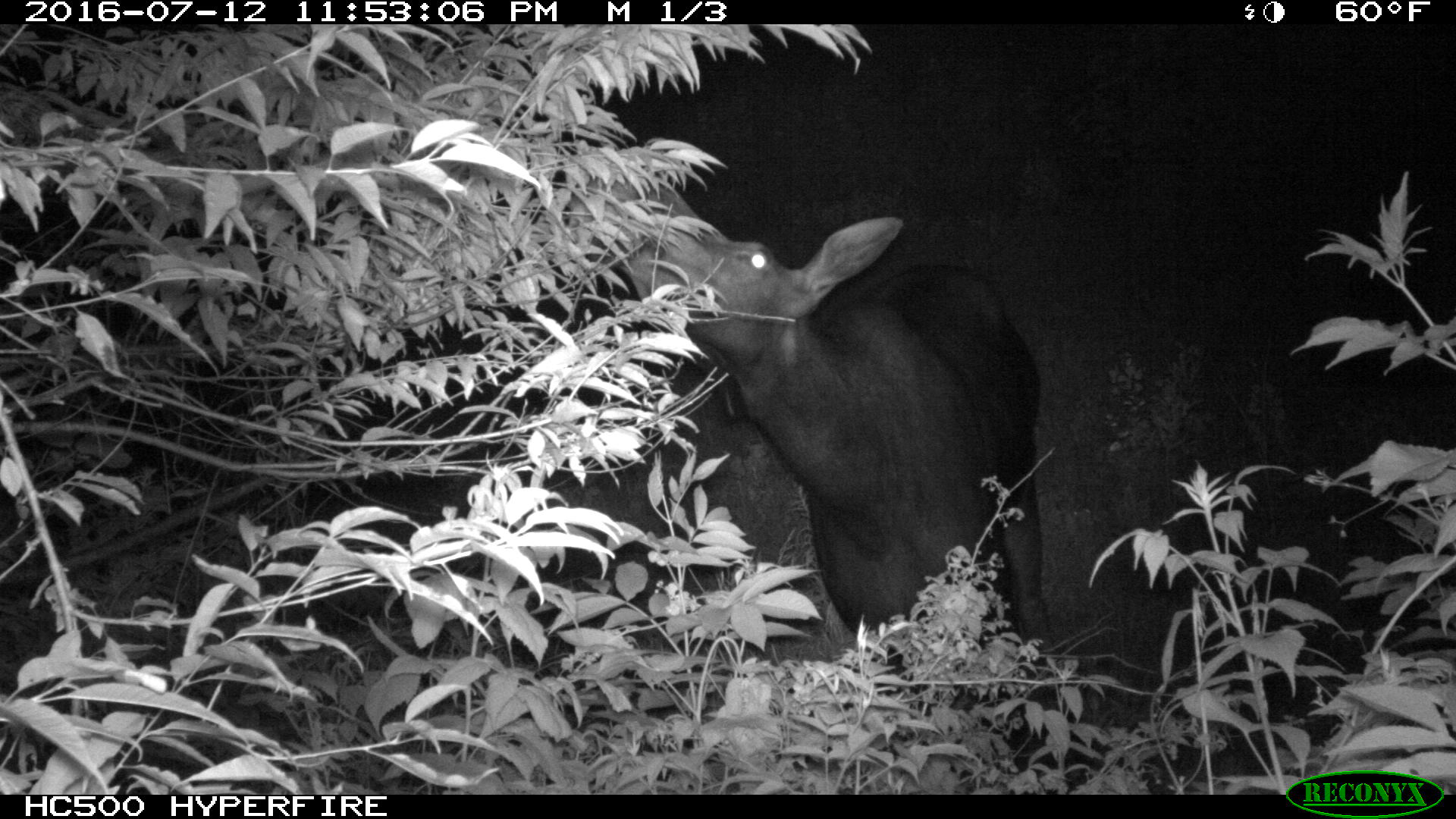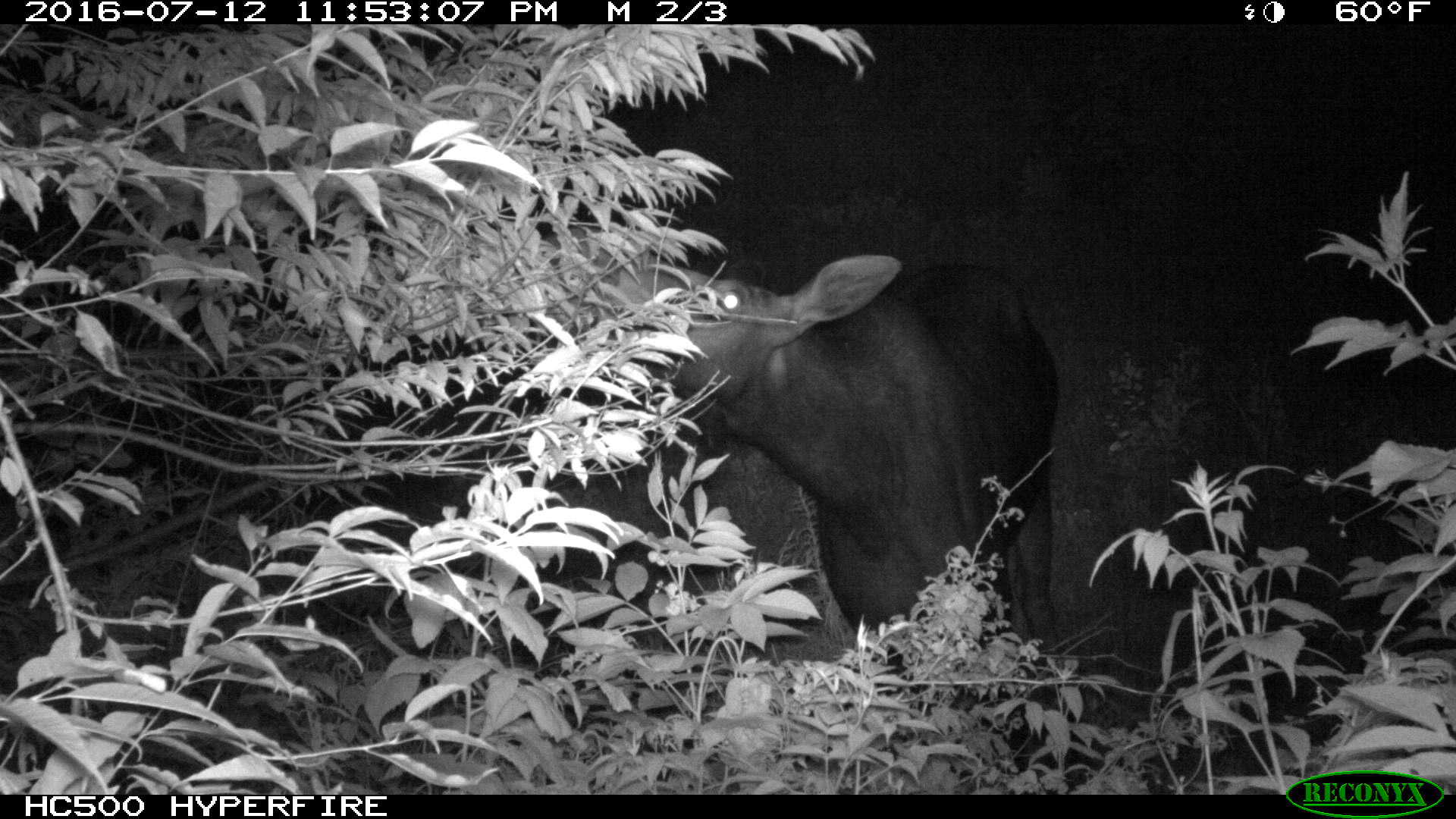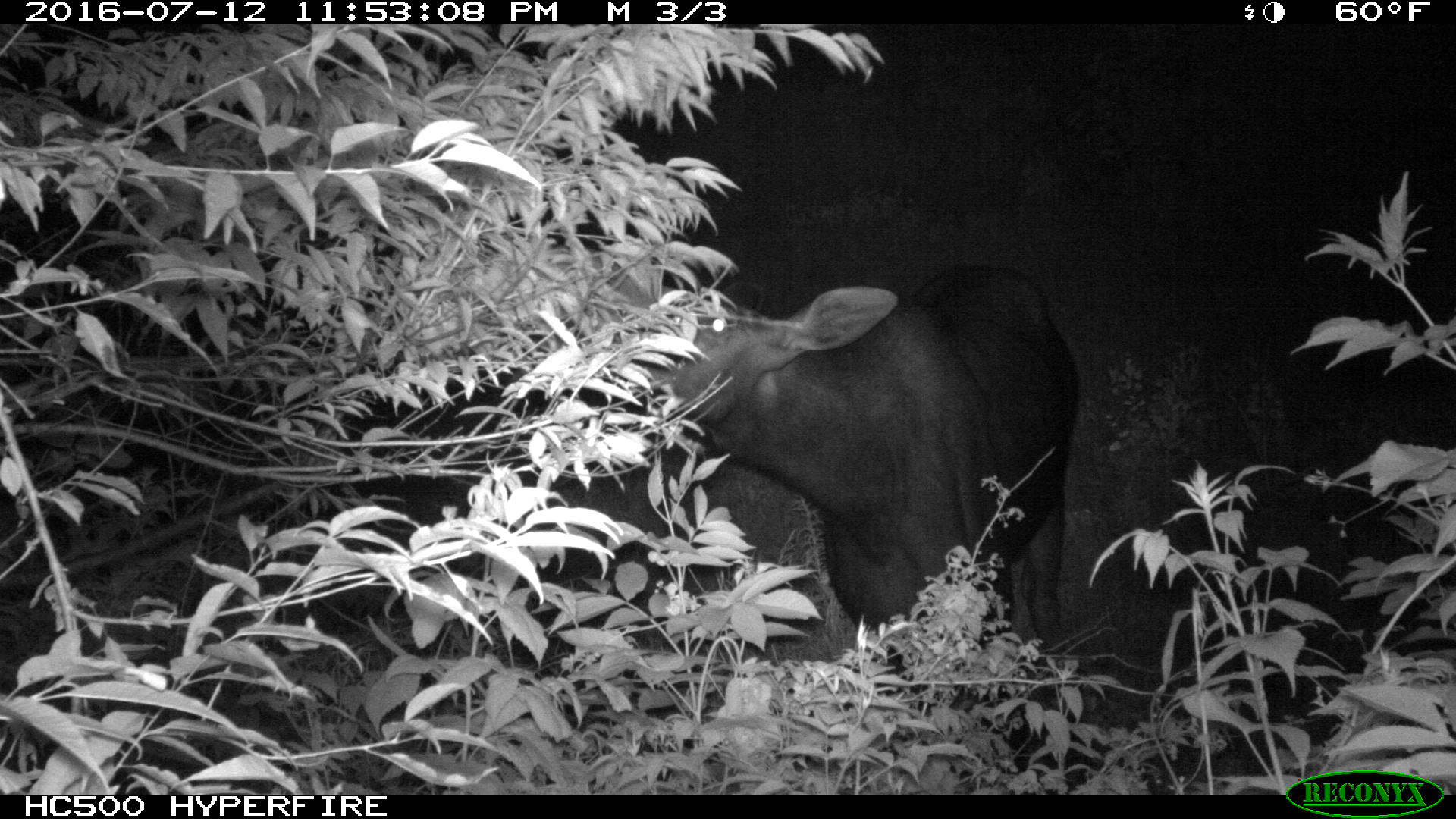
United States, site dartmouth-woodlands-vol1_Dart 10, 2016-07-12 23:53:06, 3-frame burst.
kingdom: Animalia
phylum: Chordata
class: Mammalia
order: Artiodactyla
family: Cervidae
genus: Alces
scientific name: Alces alces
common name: moose